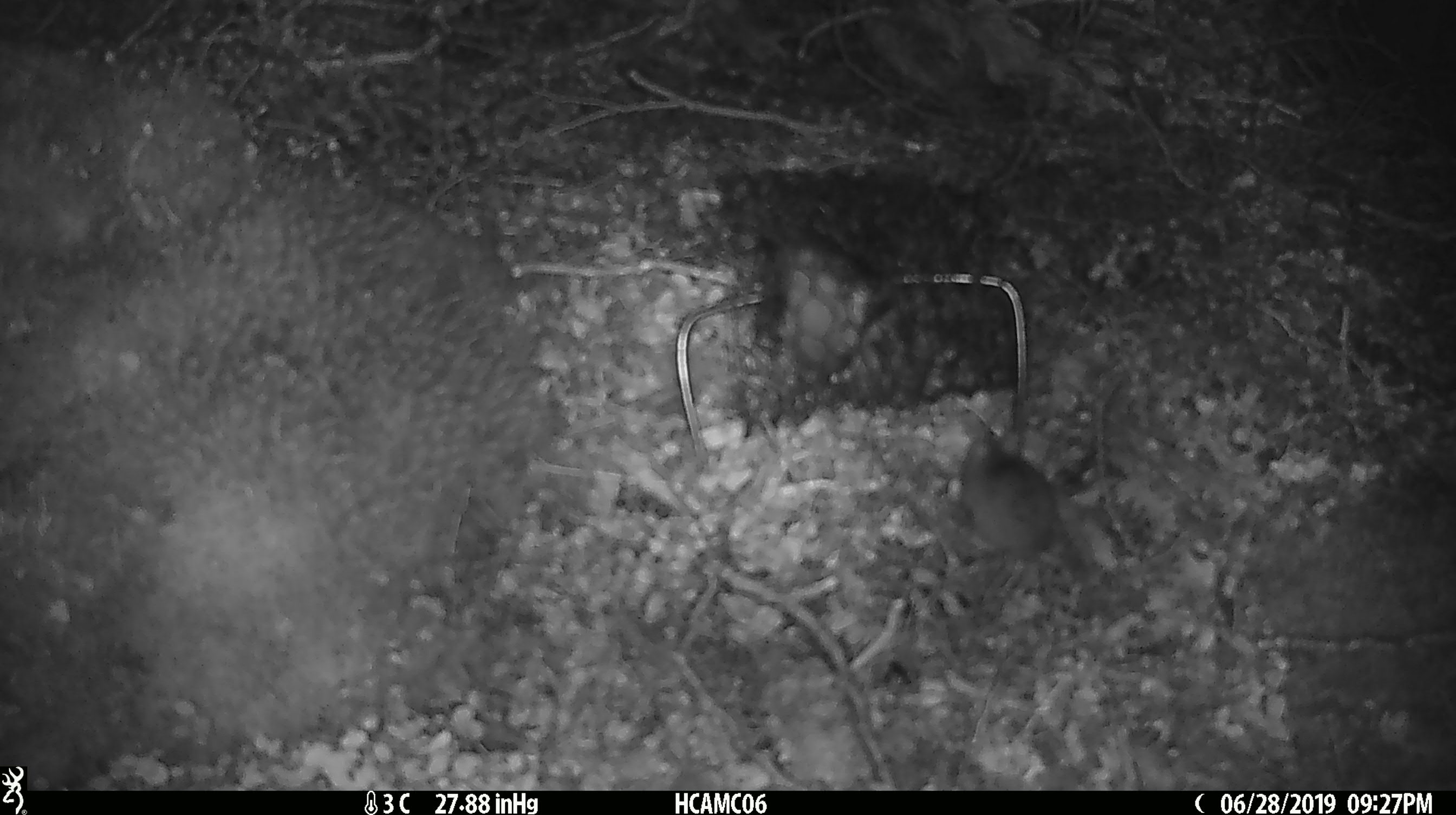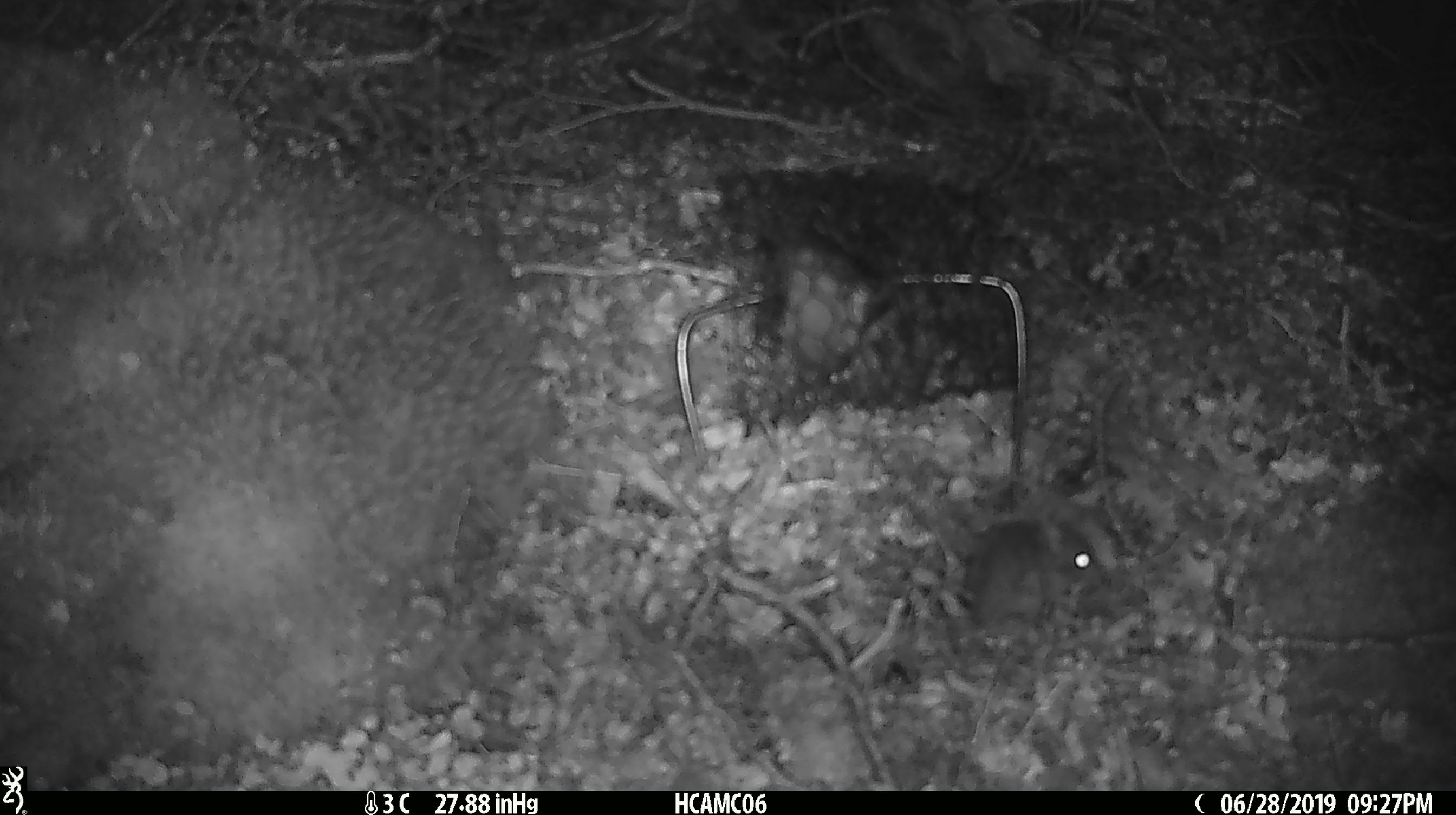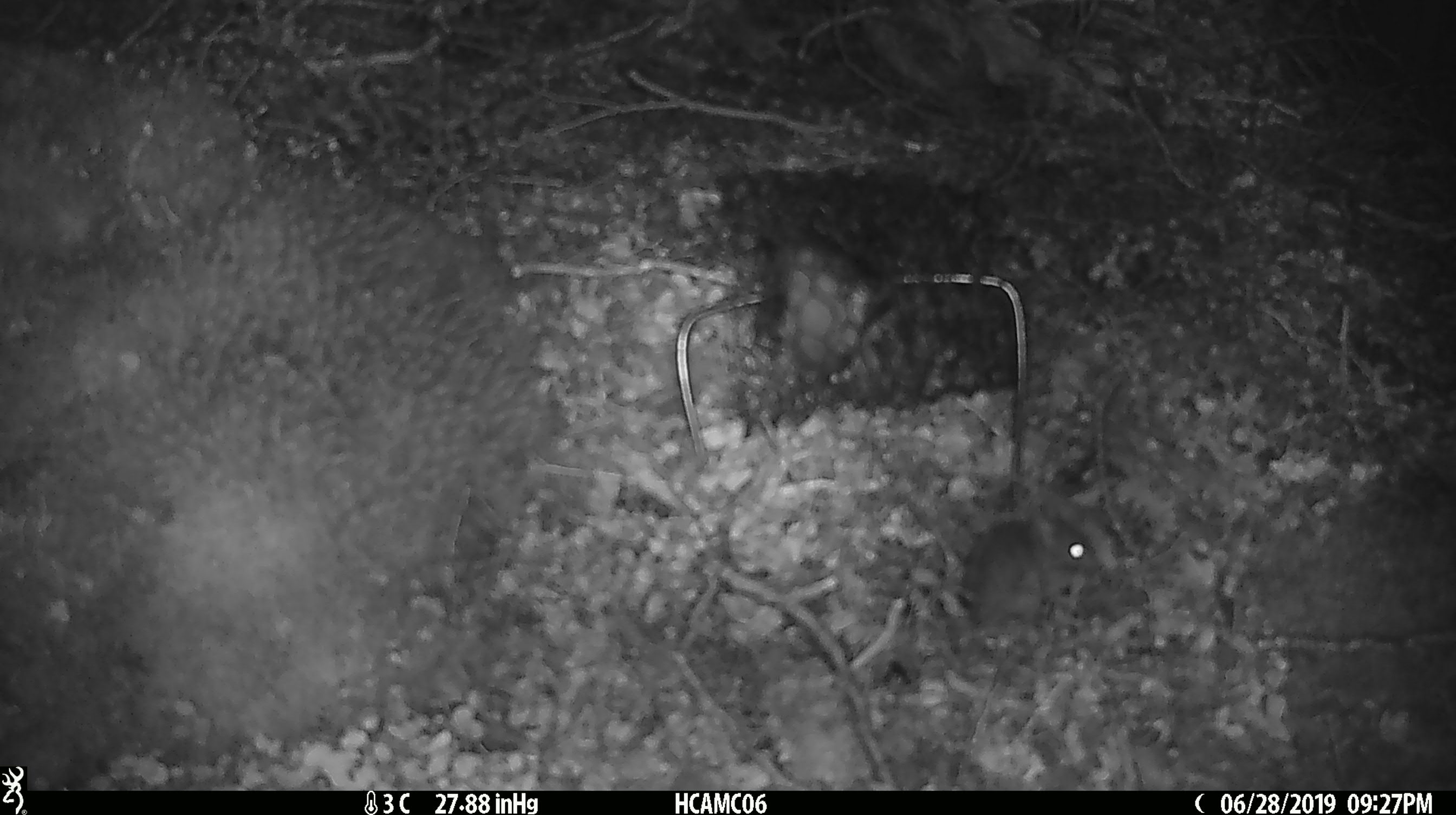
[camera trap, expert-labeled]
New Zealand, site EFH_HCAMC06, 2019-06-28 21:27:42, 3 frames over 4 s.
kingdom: Animalia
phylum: Chordata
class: Mammalia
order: Rodentia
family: Muridae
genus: Mus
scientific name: Mus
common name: mouse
Mouse (Mus).